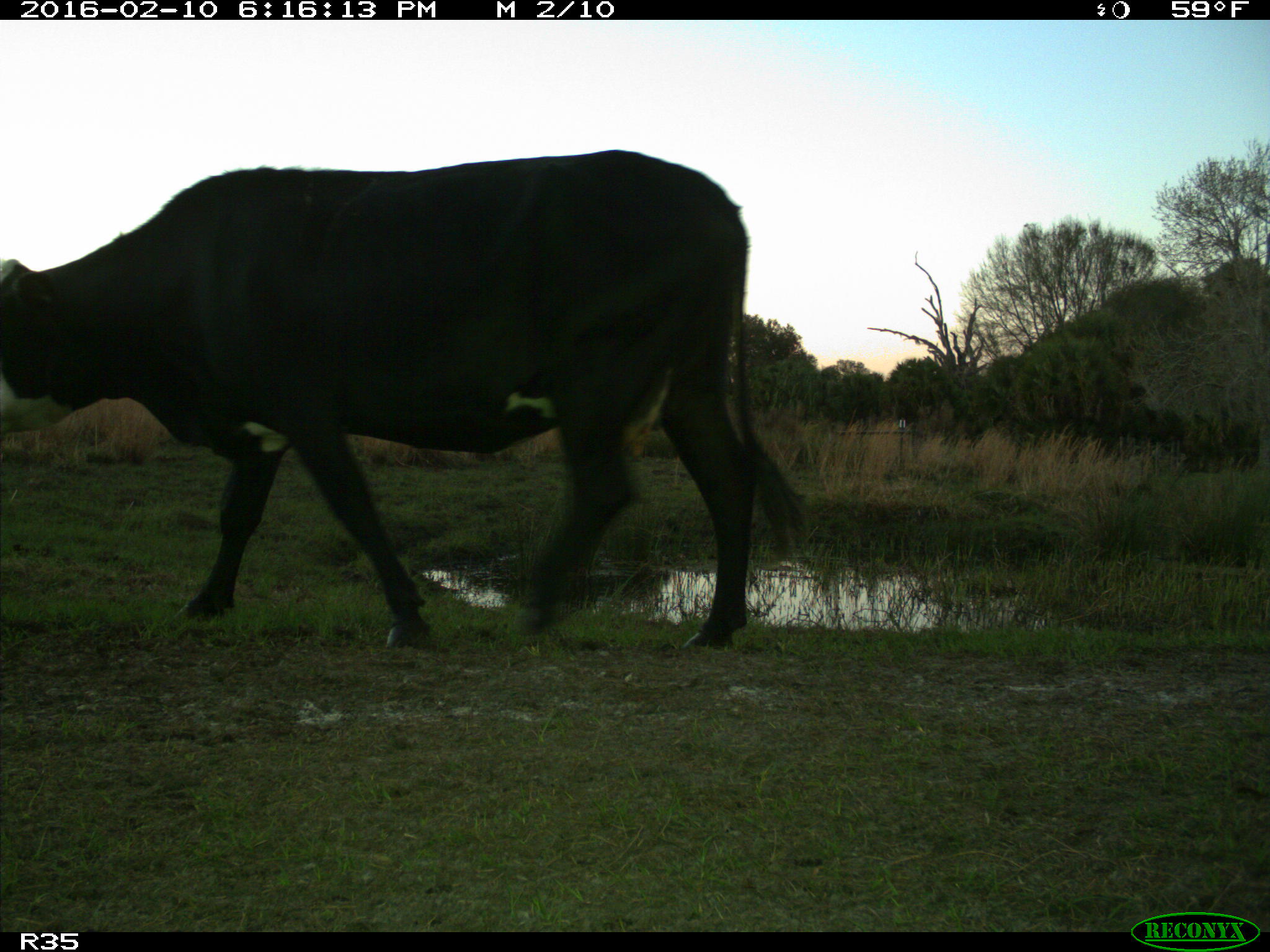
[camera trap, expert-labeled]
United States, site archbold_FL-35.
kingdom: Animalia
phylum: Chordata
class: Mammalia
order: Artiodactyla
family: Bovidae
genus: Bos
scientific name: Bos taurus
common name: domestic cow